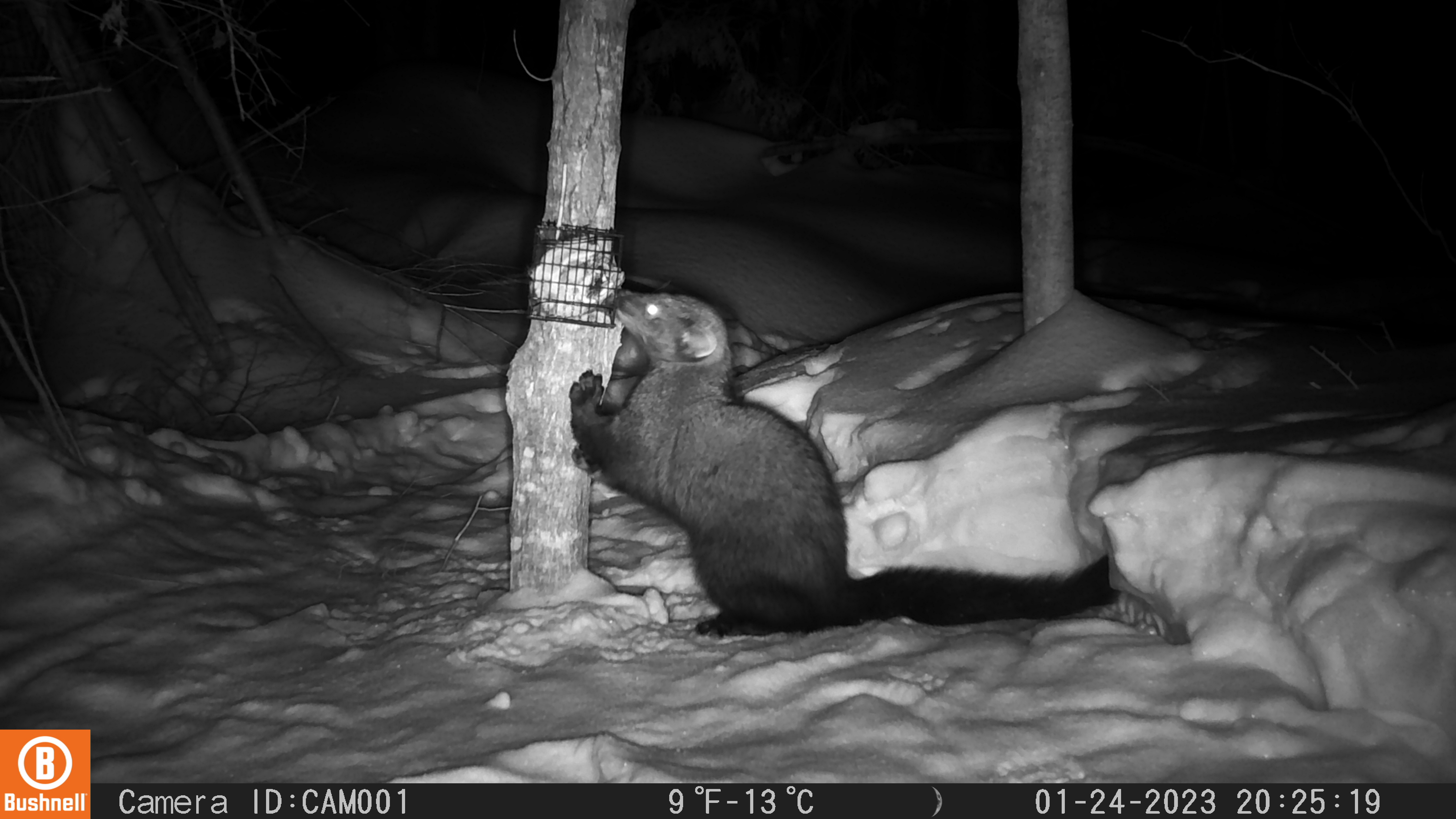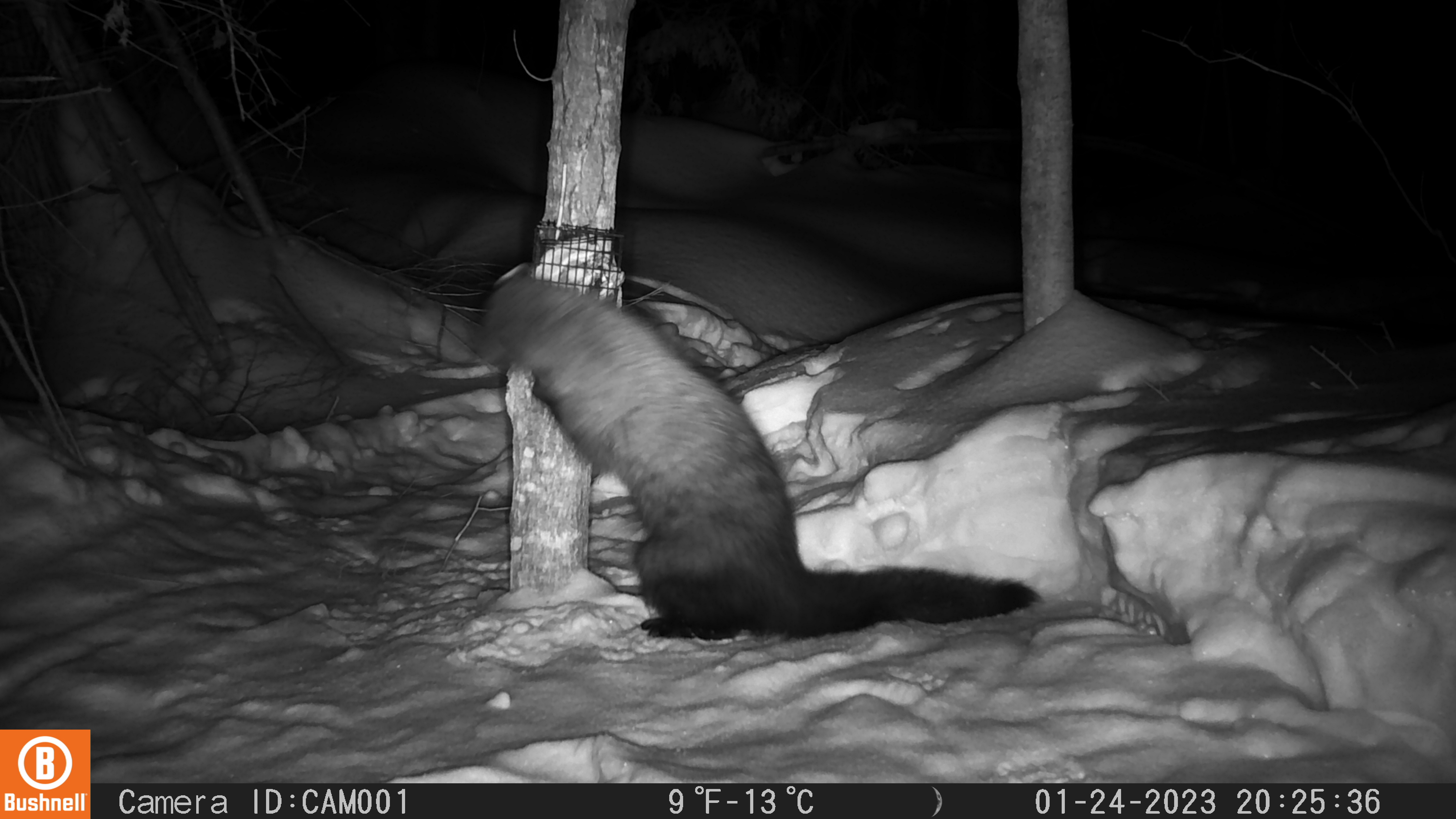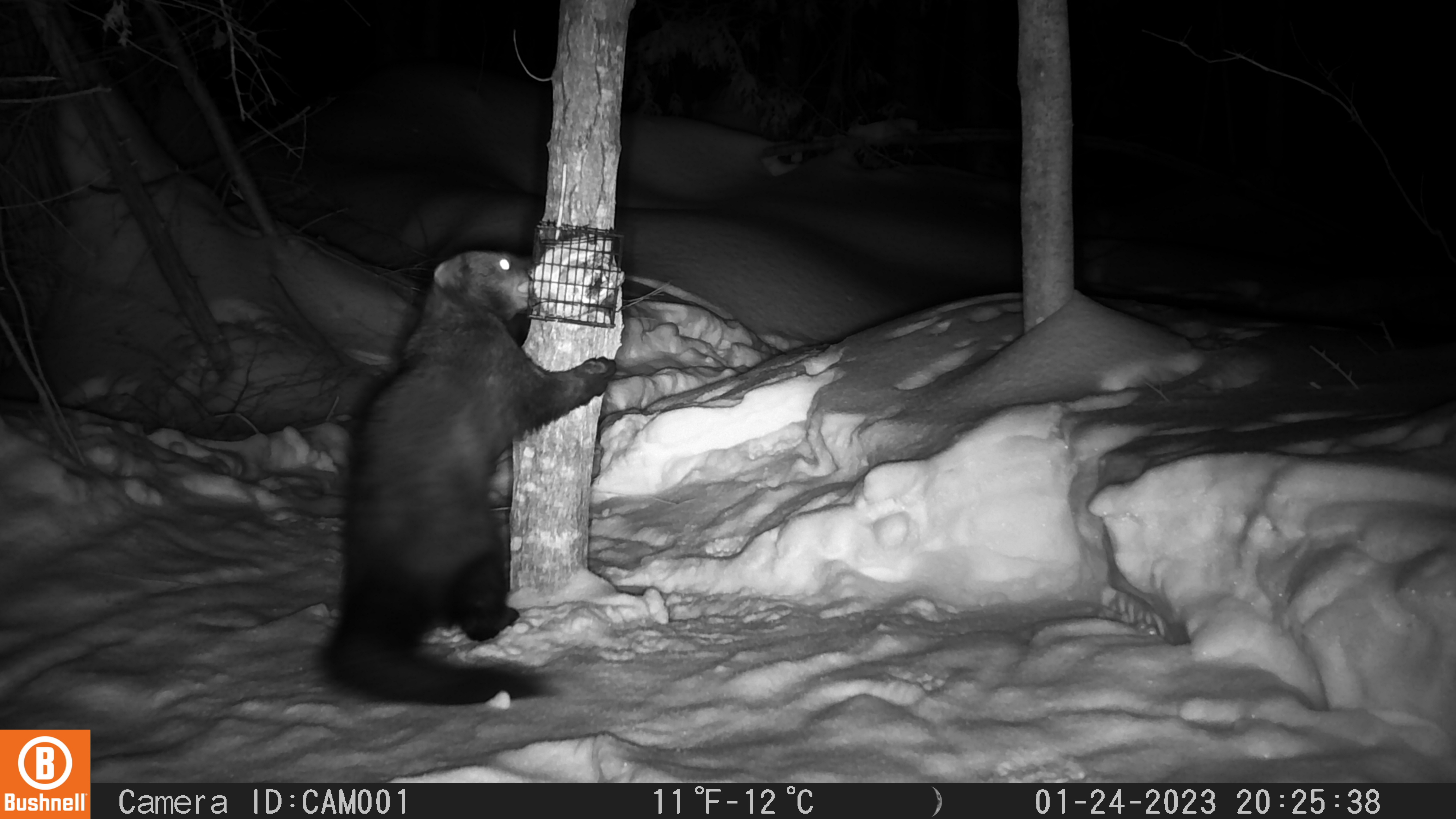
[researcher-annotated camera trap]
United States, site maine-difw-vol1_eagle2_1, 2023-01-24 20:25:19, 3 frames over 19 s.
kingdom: Animalia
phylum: Chordata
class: Mammalia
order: Carnivora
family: Mustelidae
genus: Pekania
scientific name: Pekania pennanti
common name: fisher